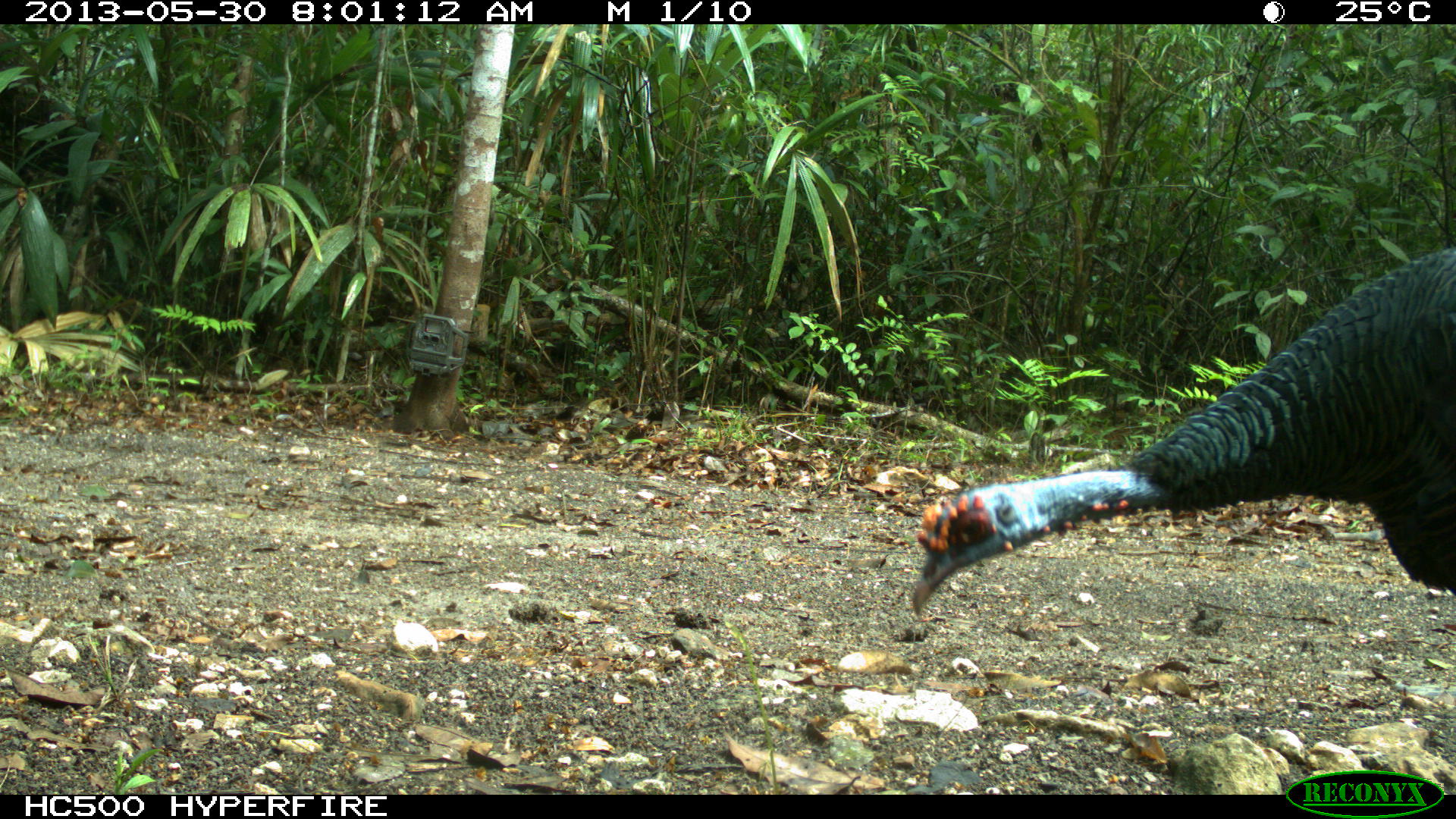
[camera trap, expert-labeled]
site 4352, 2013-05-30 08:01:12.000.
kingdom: Animalia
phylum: Chordata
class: Aves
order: Galliformes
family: Phasianidae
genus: Meleagris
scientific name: Meleagris ocellata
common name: ocellated turkey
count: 1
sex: female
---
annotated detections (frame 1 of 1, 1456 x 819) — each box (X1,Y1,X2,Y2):
meleagris ocellata: (908,245,1456,620)